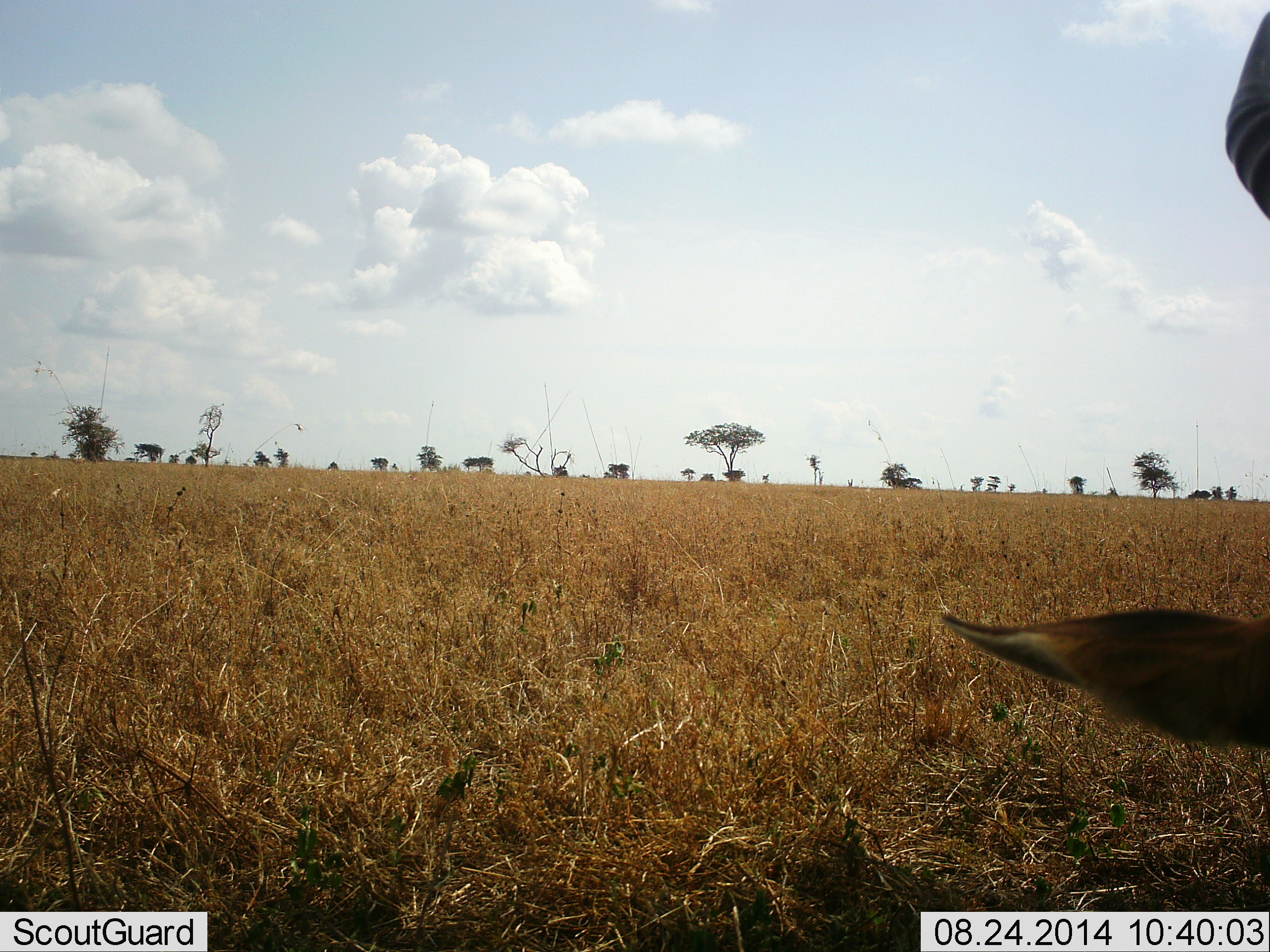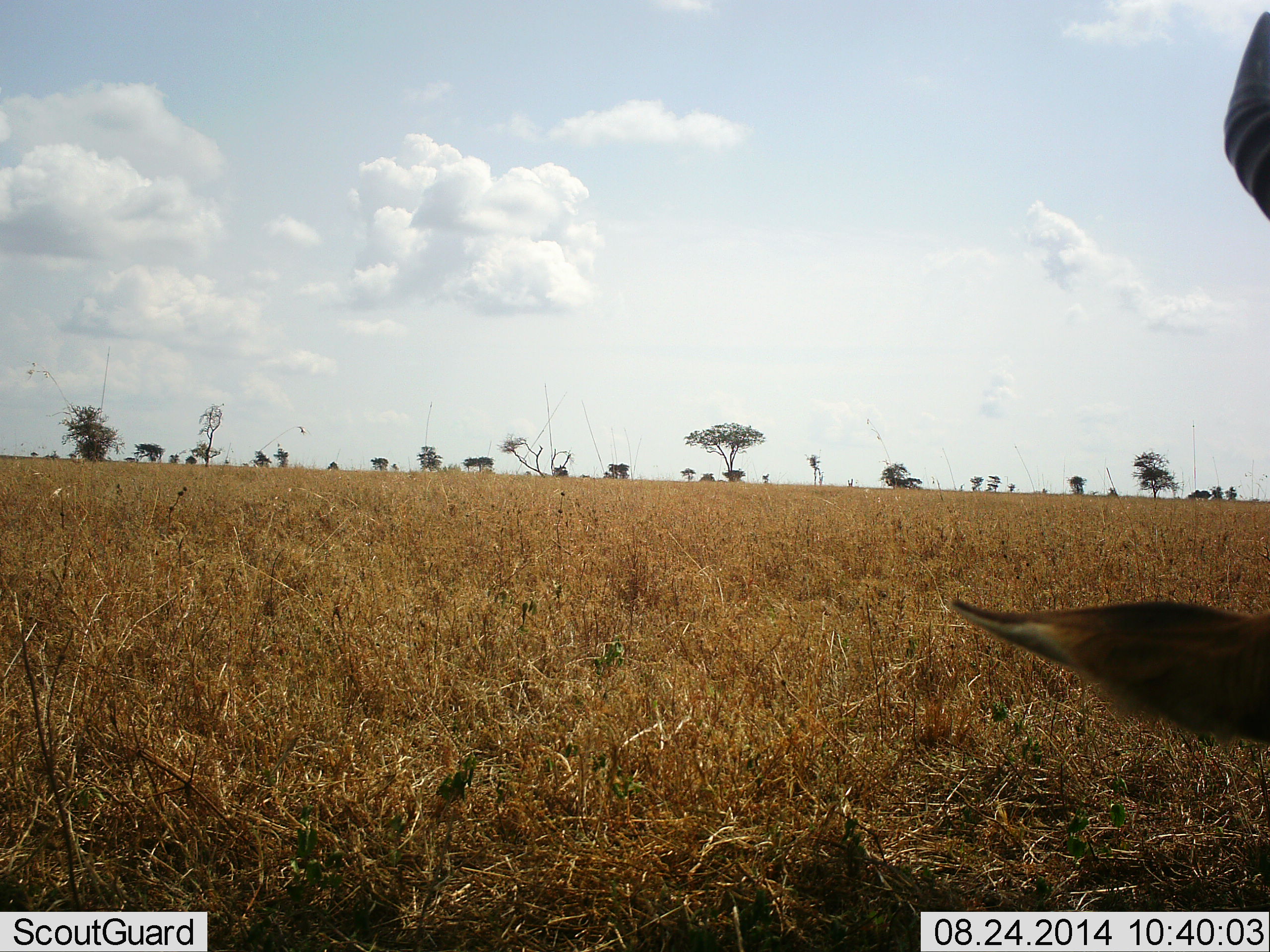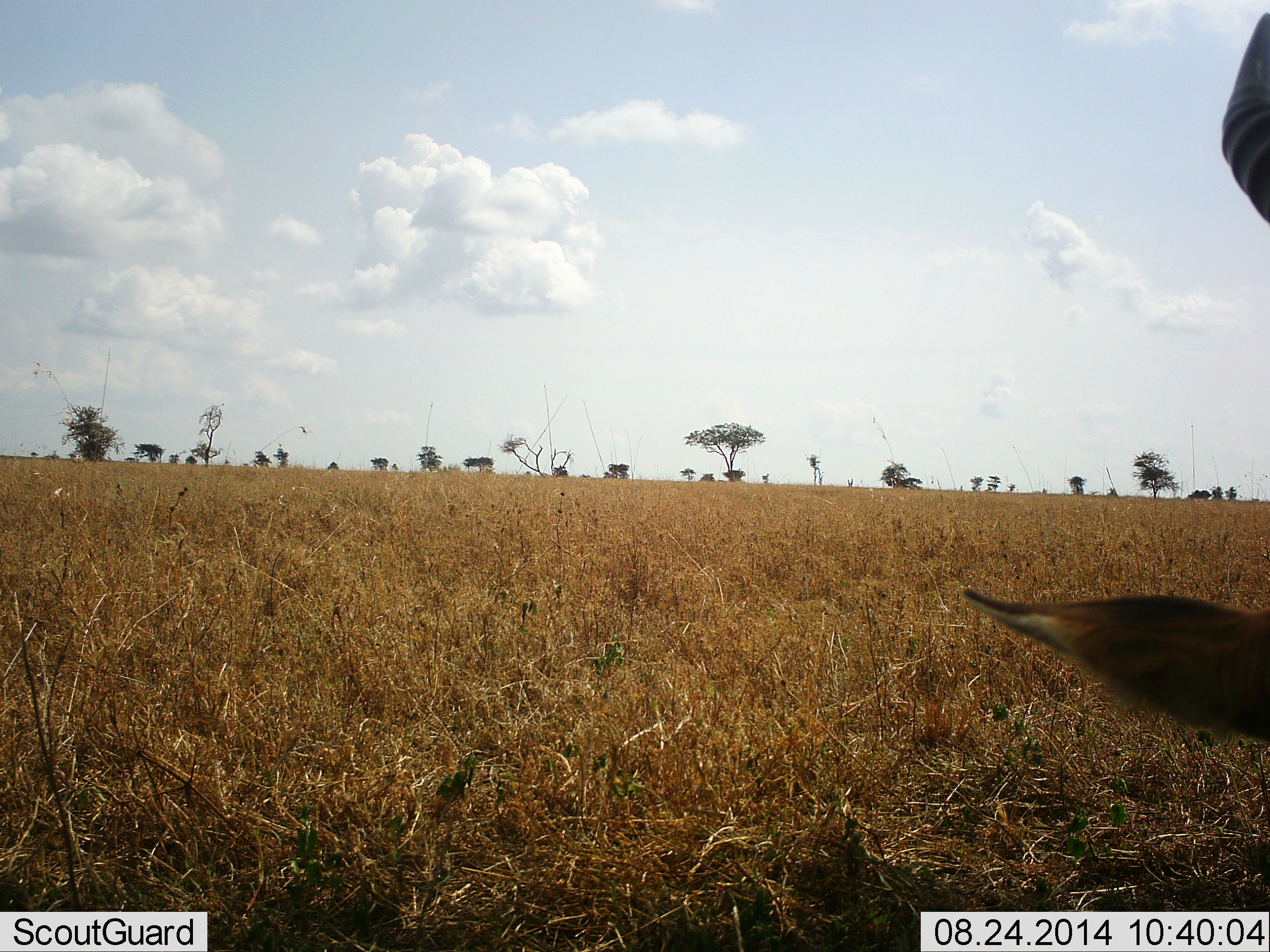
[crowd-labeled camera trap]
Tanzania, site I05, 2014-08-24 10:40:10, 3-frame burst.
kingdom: Animalia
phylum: Chordata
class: Mammalia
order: Artiodactyla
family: Bovidae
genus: Eudorcas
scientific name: Eudorcas thomsonii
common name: thomson's gazelle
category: gazellethomsons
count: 1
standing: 14%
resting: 29%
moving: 0%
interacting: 0%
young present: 0%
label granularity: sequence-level